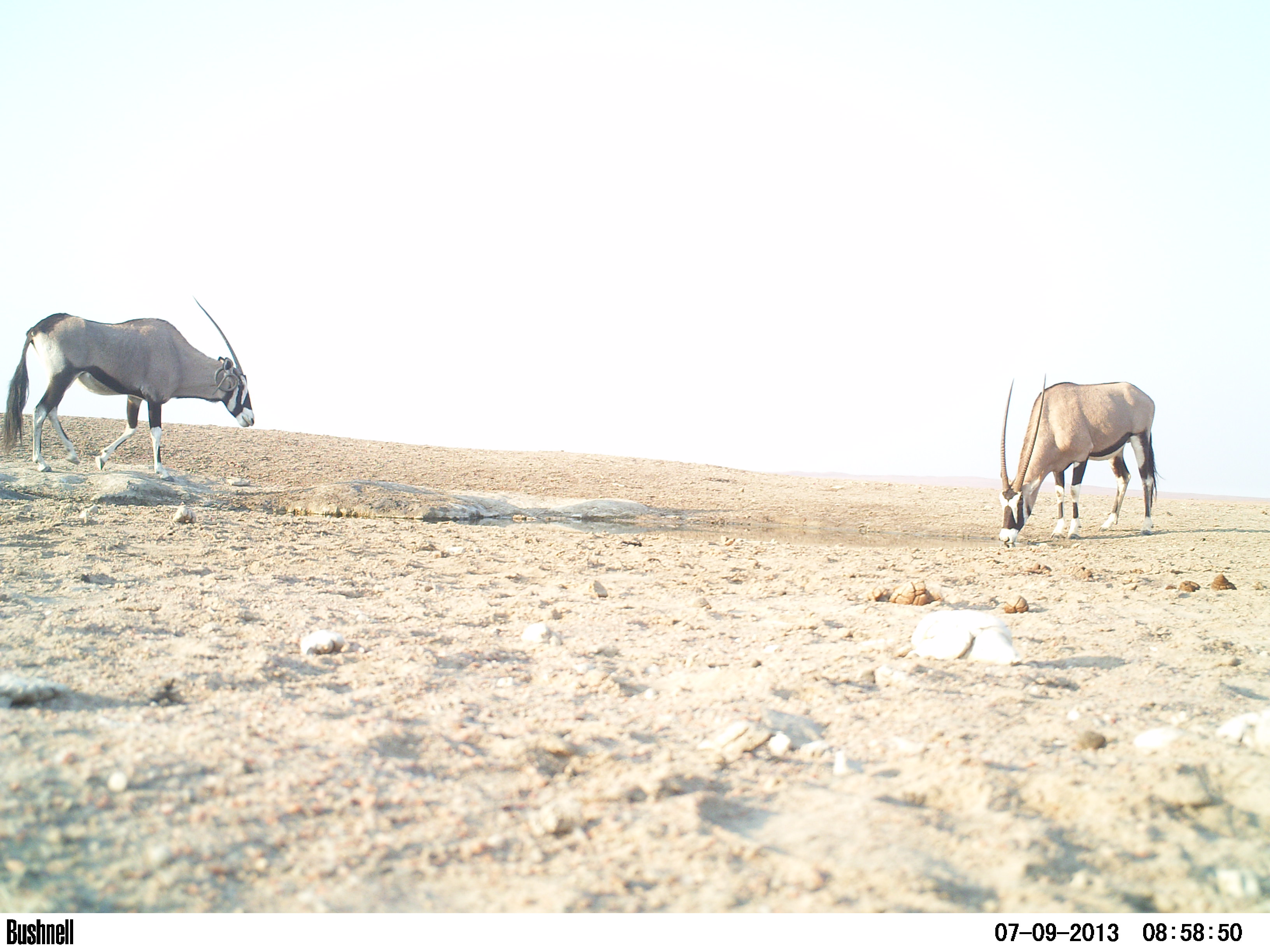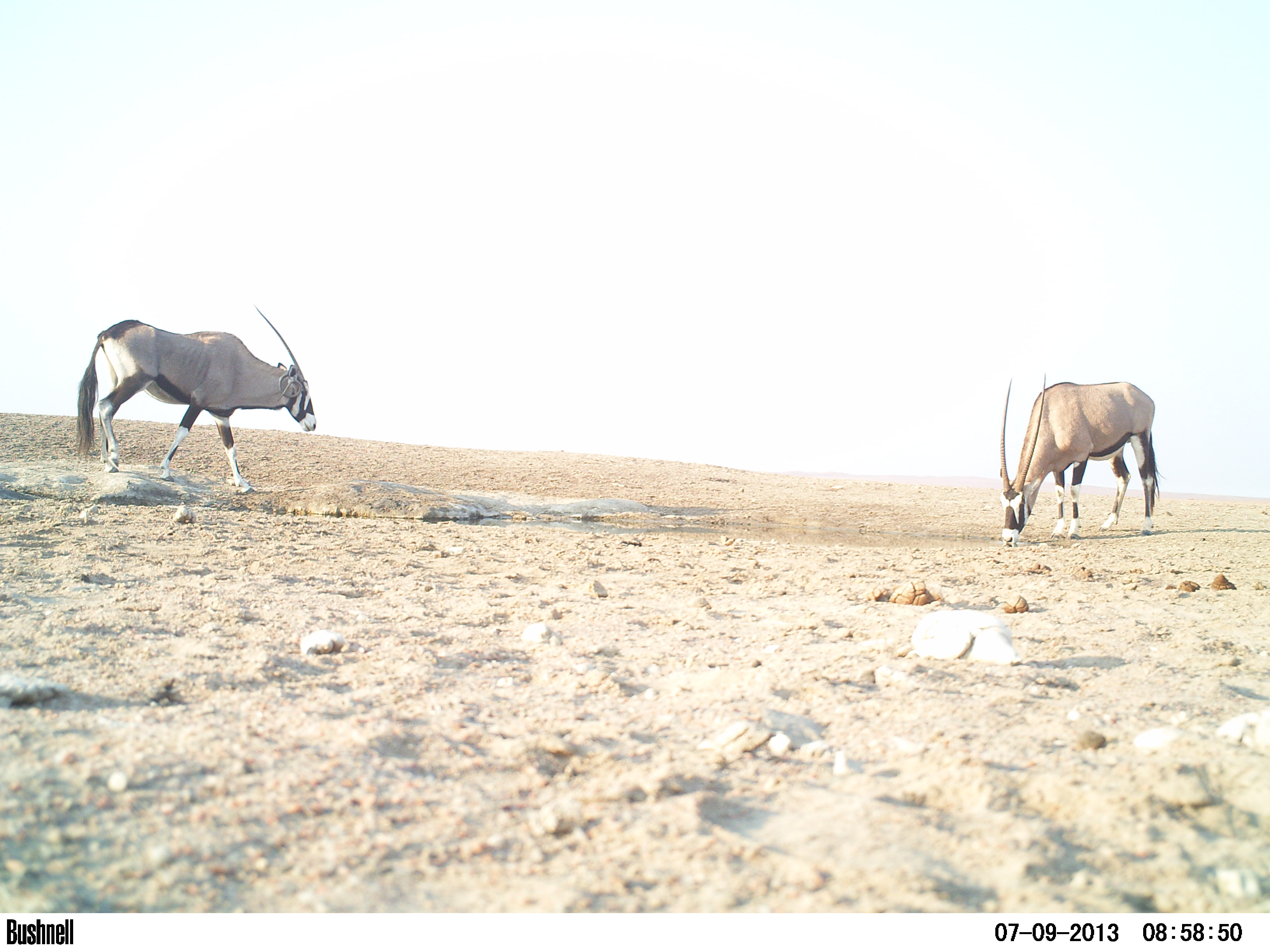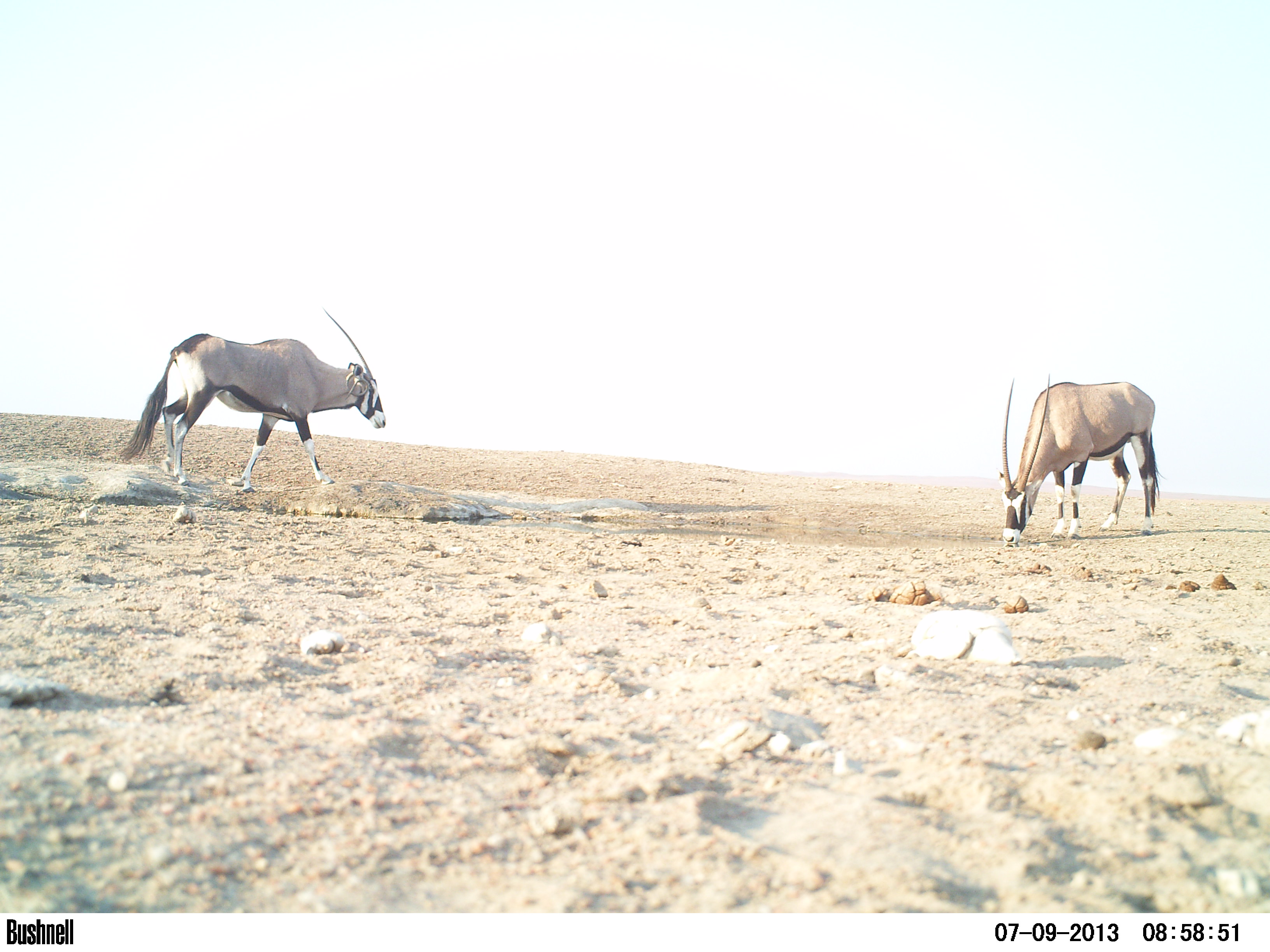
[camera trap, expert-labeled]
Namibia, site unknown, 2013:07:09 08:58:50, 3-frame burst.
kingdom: Animalia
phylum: Chordata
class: Mammalia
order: Artiodactyla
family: Bovidae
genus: Oryx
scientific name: Oryx gazella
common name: gemsbok